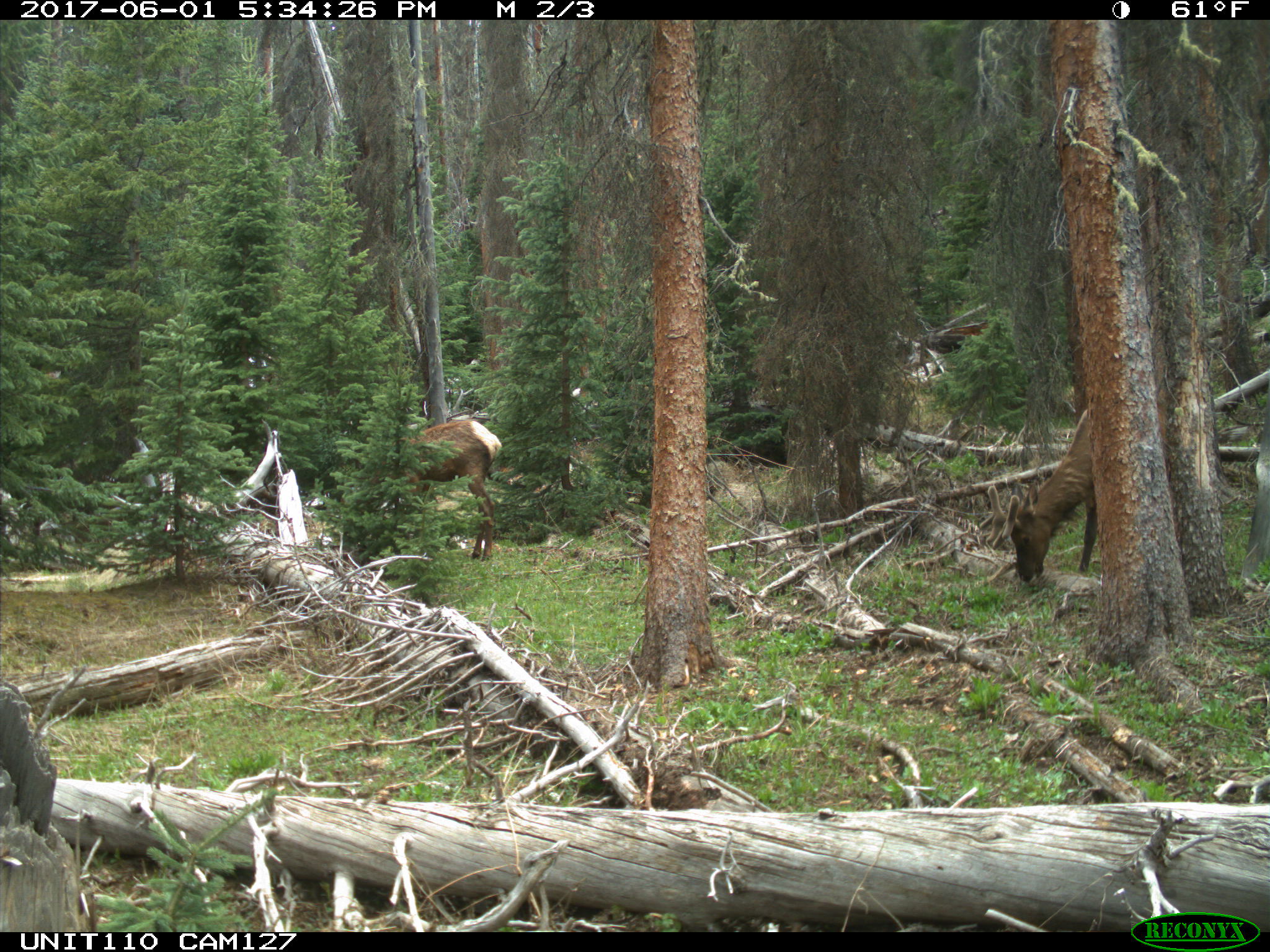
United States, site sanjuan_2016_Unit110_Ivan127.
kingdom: Animalia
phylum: Chordata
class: Mammalia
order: Artiodactyla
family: Cervidae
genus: Cervus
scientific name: Cervus elaphus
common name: red deer